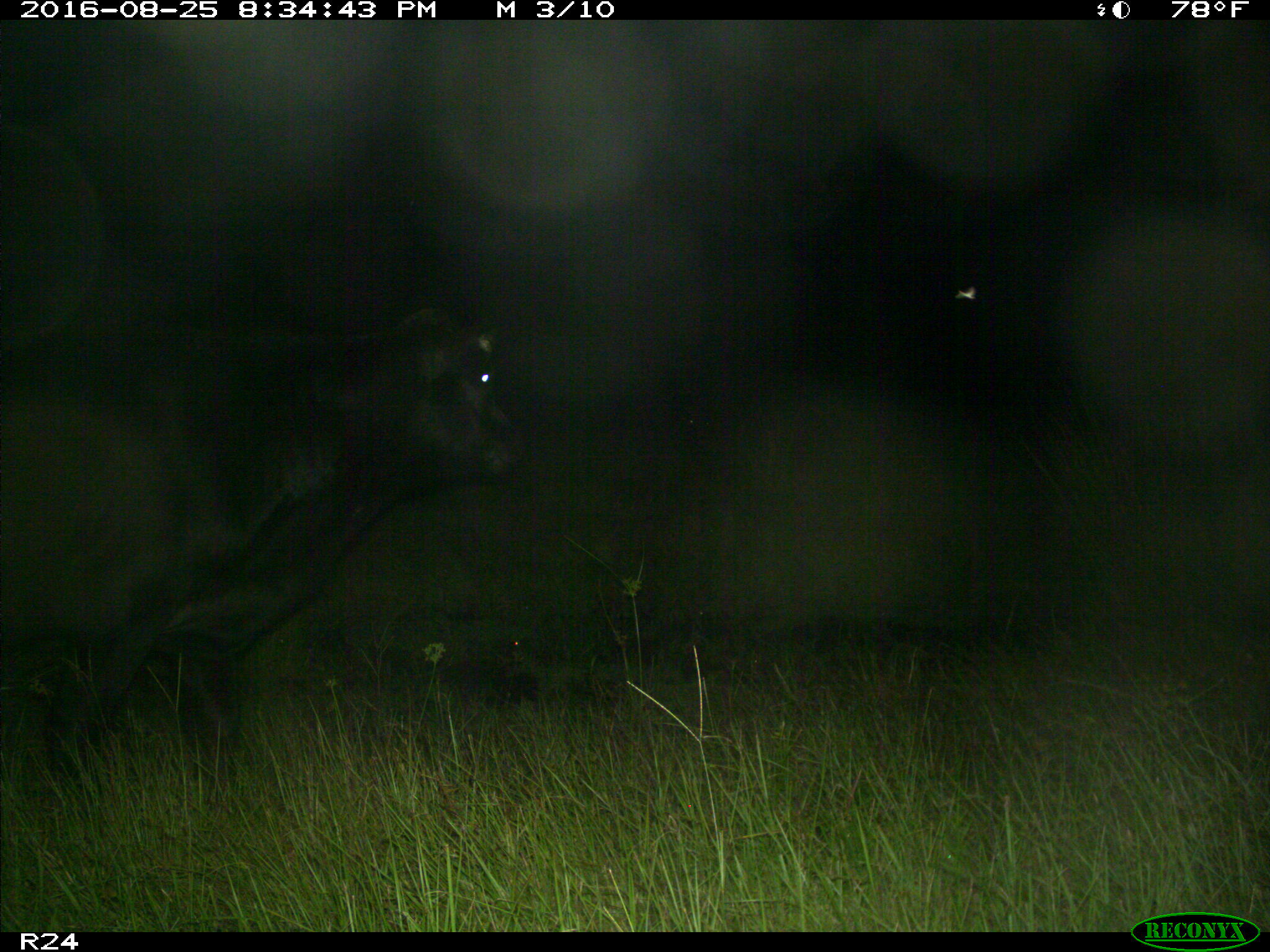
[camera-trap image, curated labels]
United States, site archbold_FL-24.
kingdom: Animalia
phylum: Chordata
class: Mammalia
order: Artiodactyla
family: Bovidae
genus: Bos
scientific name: Bos taurus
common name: domestic cow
Bos taurus (domestic cow).